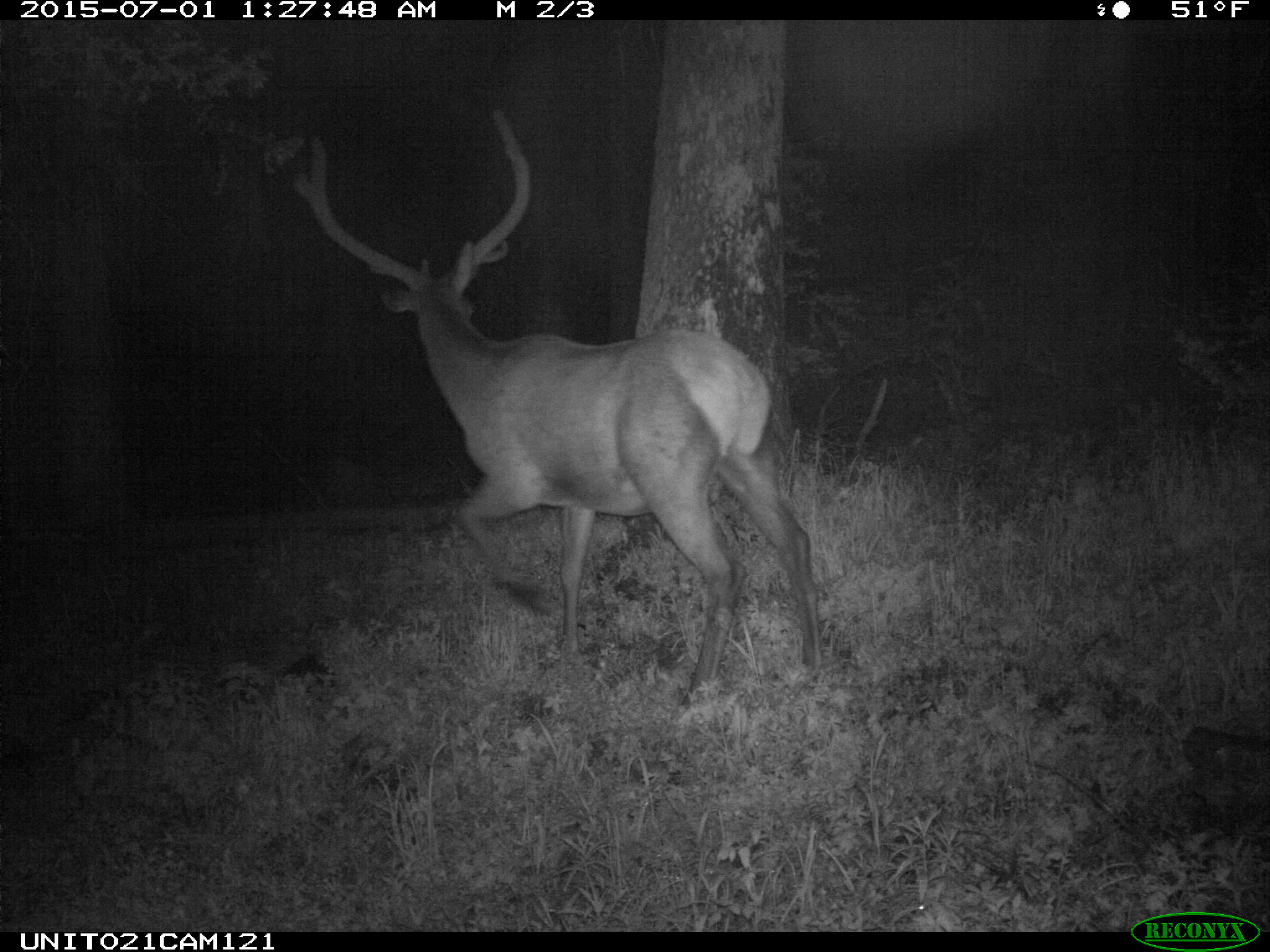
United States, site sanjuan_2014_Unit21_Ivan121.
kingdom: Animalia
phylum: Chordata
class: Mammalia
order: Artiodactyla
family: Cervidae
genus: Cervus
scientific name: Cervus elaphus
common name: red deer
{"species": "Cervus elaphus (red deer)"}